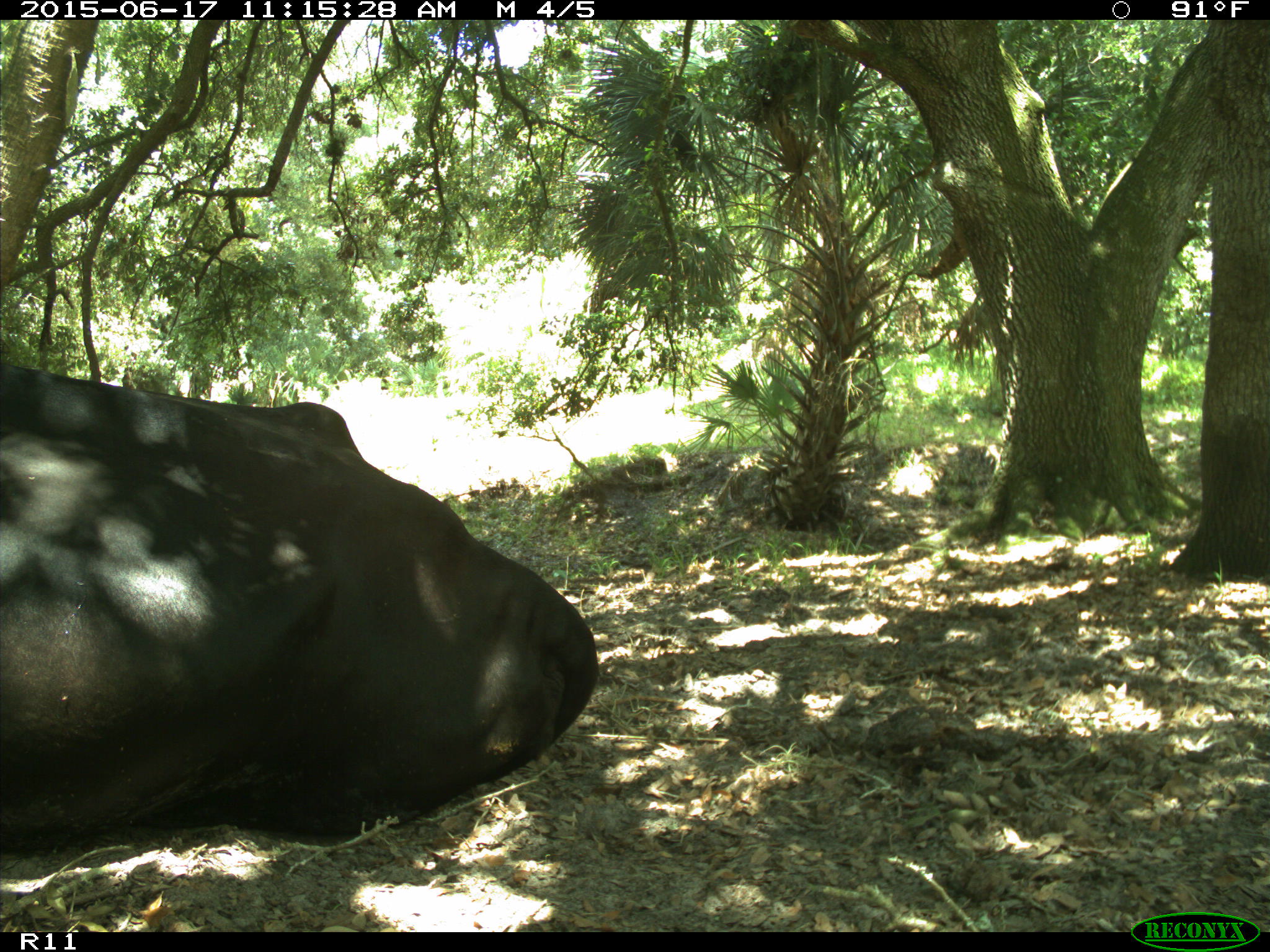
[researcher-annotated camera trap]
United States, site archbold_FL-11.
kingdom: Animalia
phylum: Chordata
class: Mammalia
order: Artiodactyla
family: Bovidae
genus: Bos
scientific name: Bos taurus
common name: domestic cow